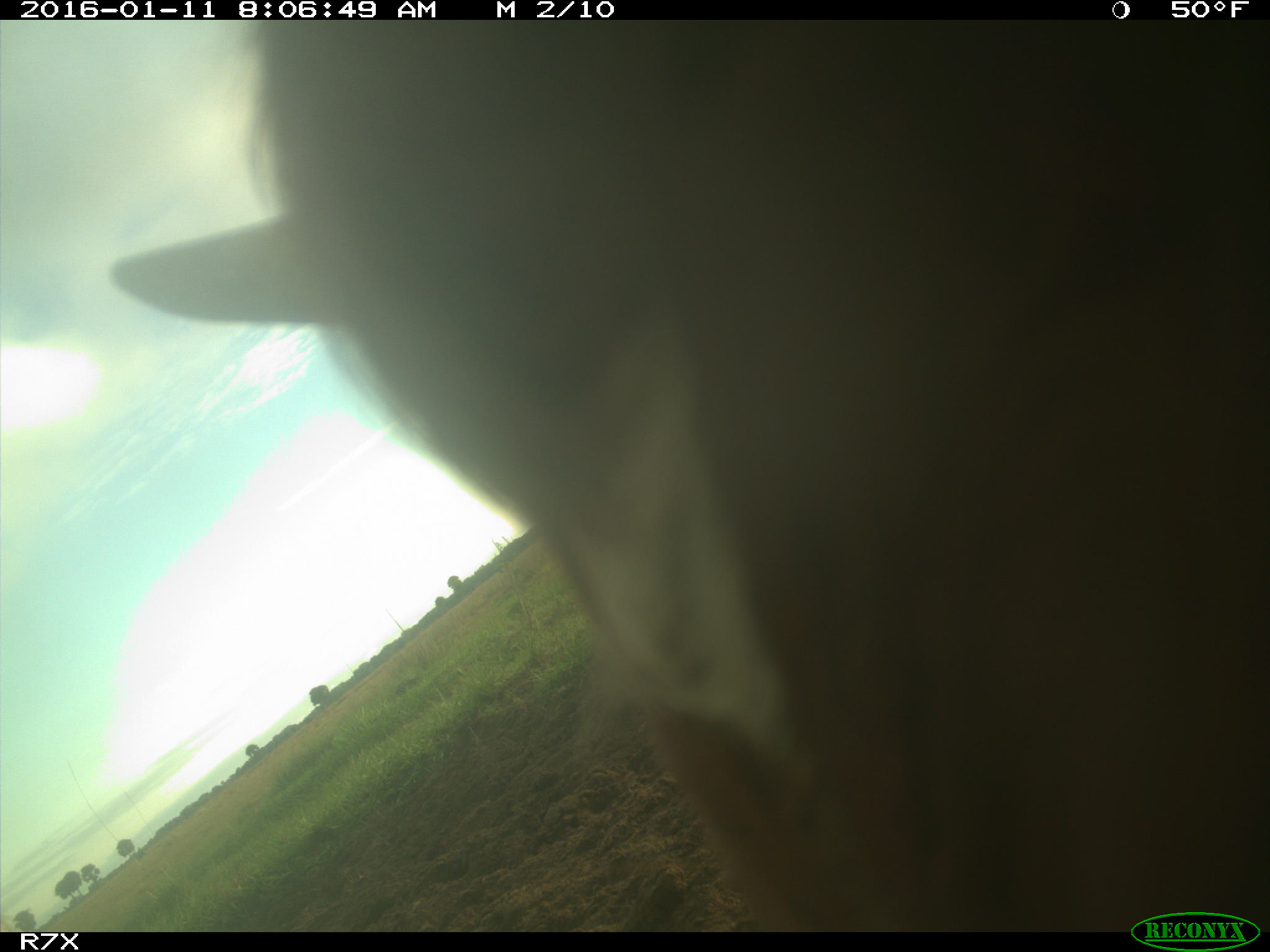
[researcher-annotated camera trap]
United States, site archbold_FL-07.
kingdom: Animalia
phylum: Chordata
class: Mammalia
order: Artiodactyla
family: Bovidae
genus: Bos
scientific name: Bos taurus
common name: domestic cow